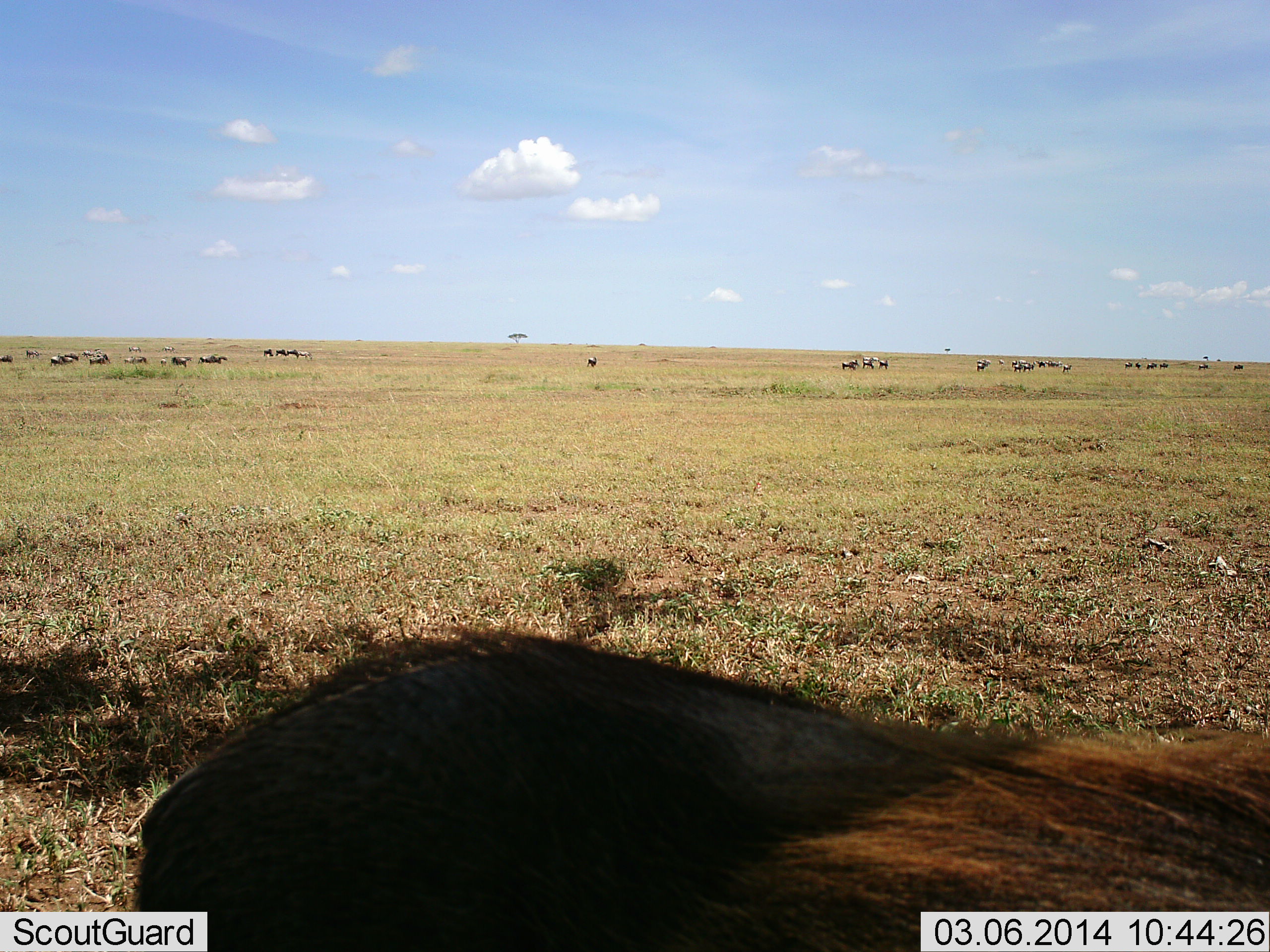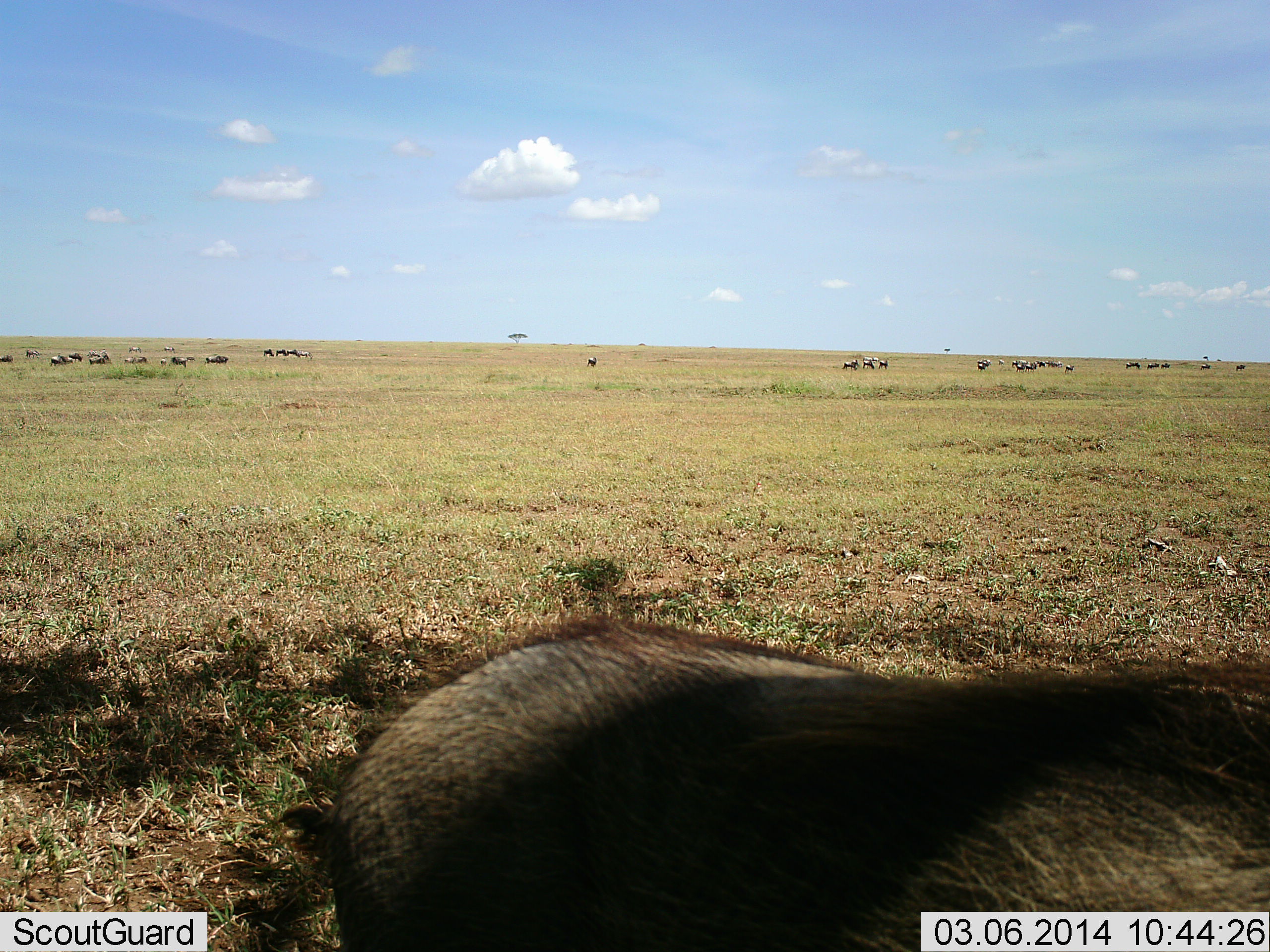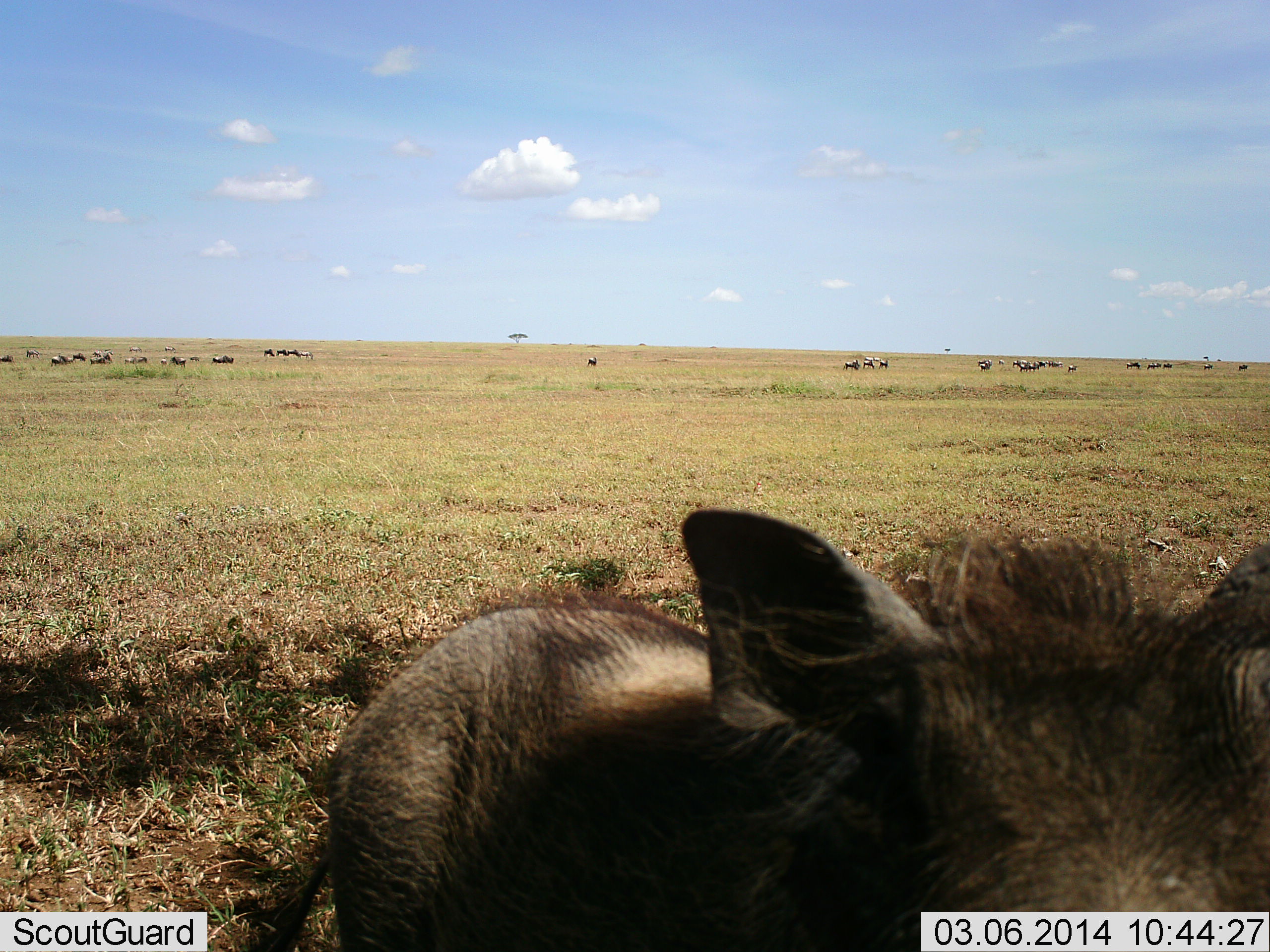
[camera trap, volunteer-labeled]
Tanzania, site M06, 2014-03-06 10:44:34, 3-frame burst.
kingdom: Animalia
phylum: Chordata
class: Mammalia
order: Artiodactyla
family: Suidae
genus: Phacochoerus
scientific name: Phacochoerus africanus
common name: warthog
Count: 1.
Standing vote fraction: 38%.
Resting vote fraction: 6%.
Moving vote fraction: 56%.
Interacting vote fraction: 0%.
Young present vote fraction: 0%.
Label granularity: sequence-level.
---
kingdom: Animalia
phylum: Chordata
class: Mammalia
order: Artiodactyla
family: Bovidae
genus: Connochaetes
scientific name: Connochaetes taurinus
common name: blue wildebeest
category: wildebeest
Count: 11-50.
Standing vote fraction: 55%.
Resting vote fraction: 0%.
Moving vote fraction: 73%.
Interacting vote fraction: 0%.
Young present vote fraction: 0%.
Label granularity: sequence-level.